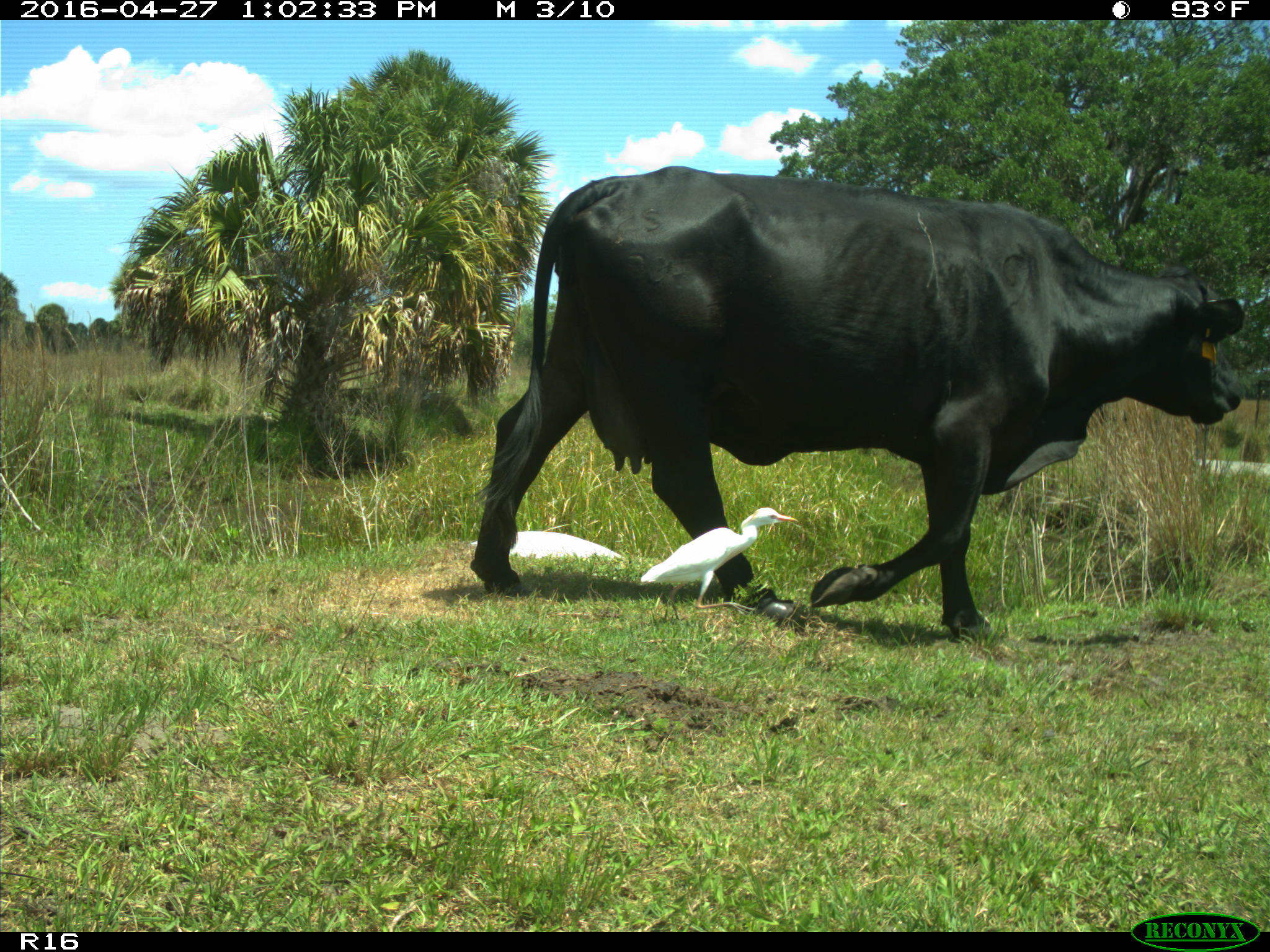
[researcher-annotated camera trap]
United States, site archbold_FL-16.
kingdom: Animalia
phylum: Chordata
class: Mammalia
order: Artiodactyla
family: Bovidae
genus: Bos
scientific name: Bos taurus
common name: domestic cow